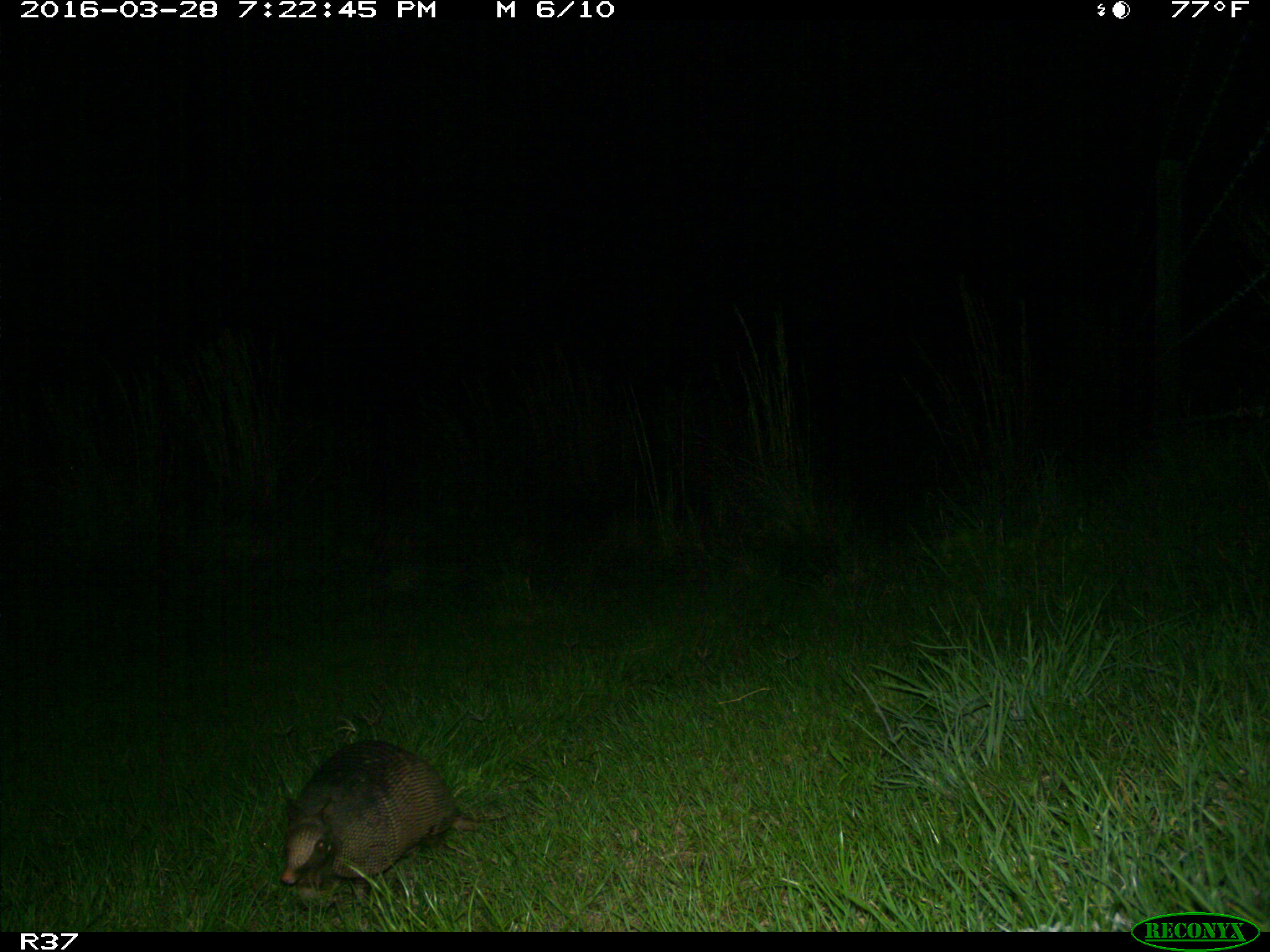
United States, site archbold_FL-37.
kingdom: Animalia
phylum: Chordata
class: Mammalia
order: Cingulata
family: Dasypodidae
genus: Dasypus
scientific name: Dasypus novemcinctus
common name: nine-banded armadillo